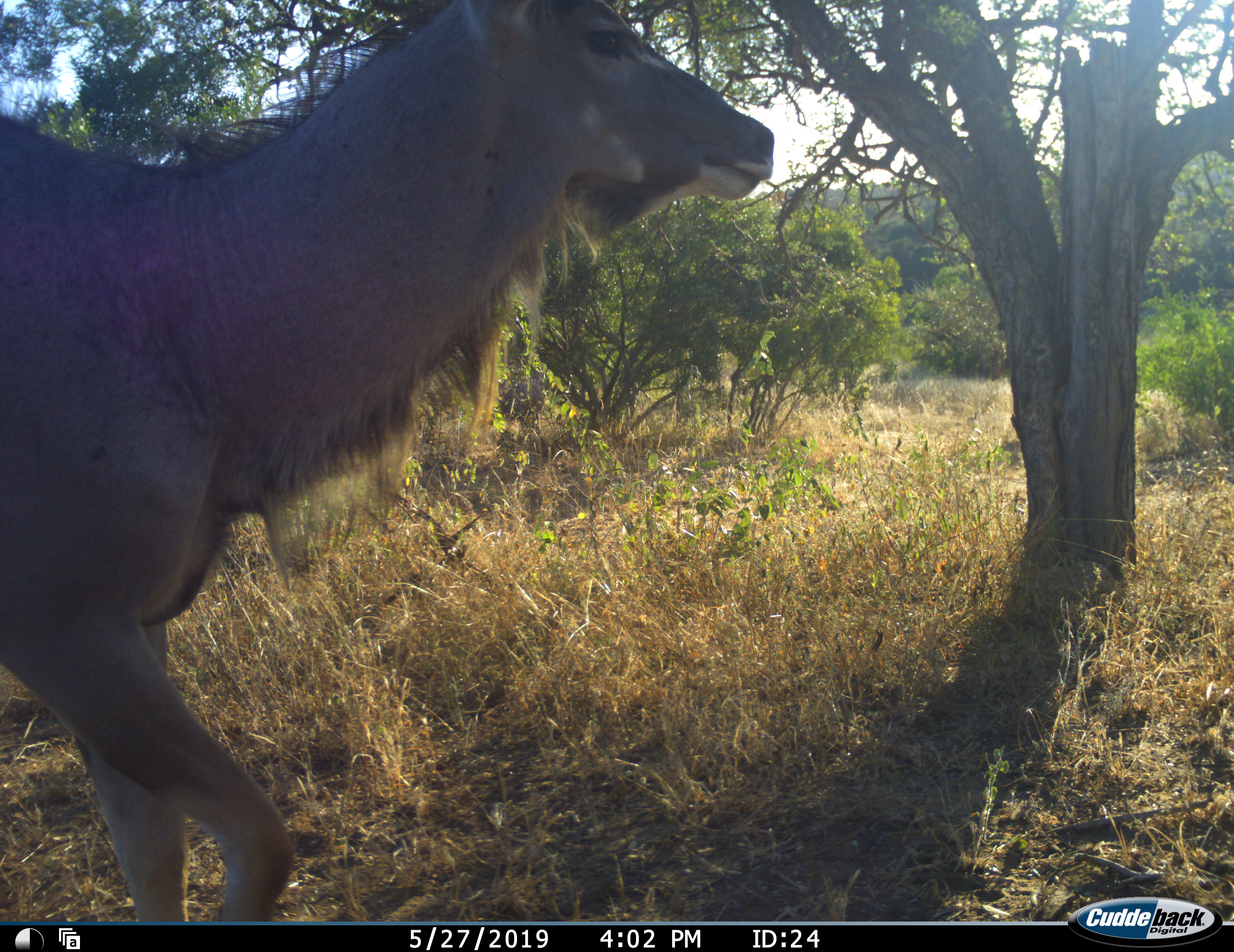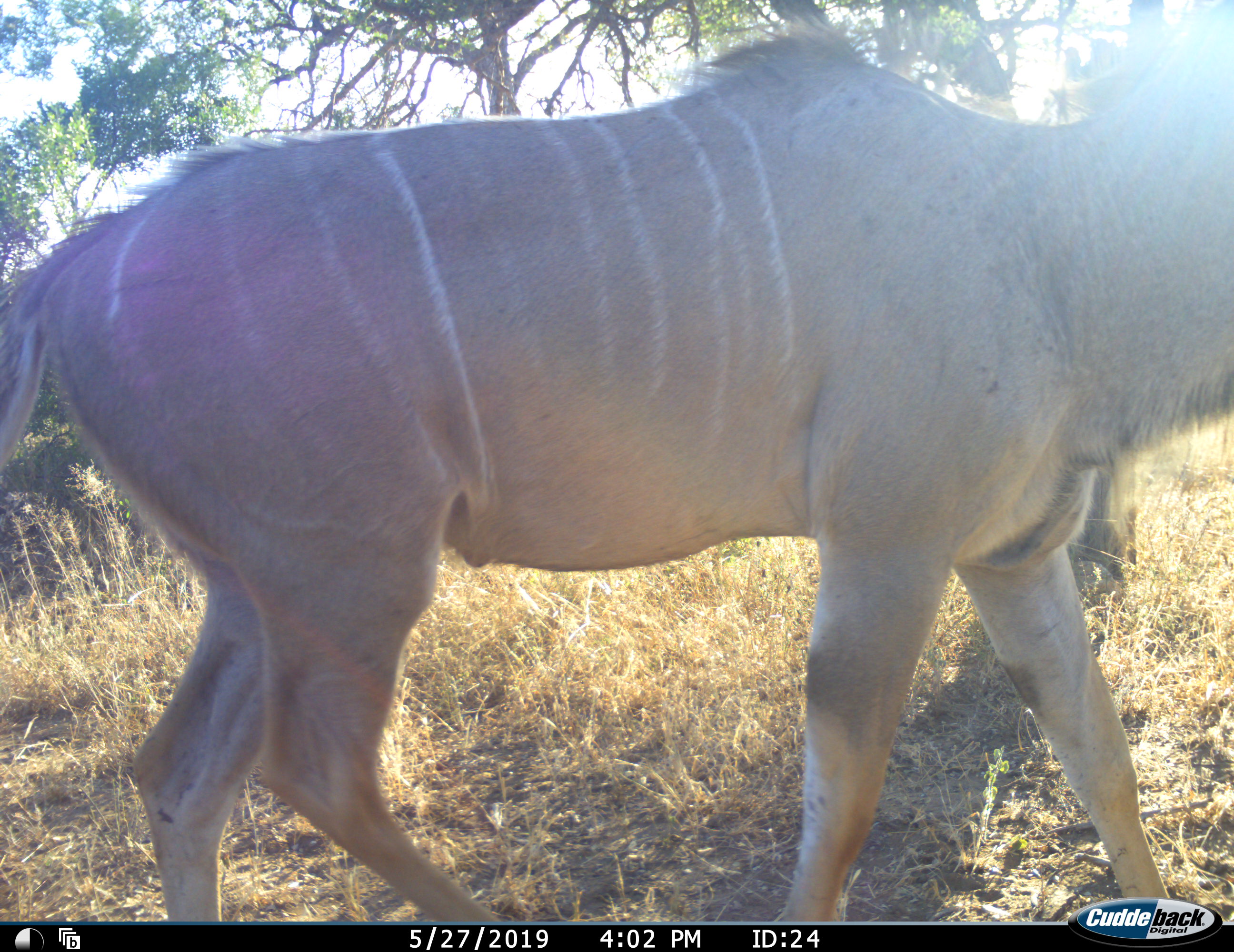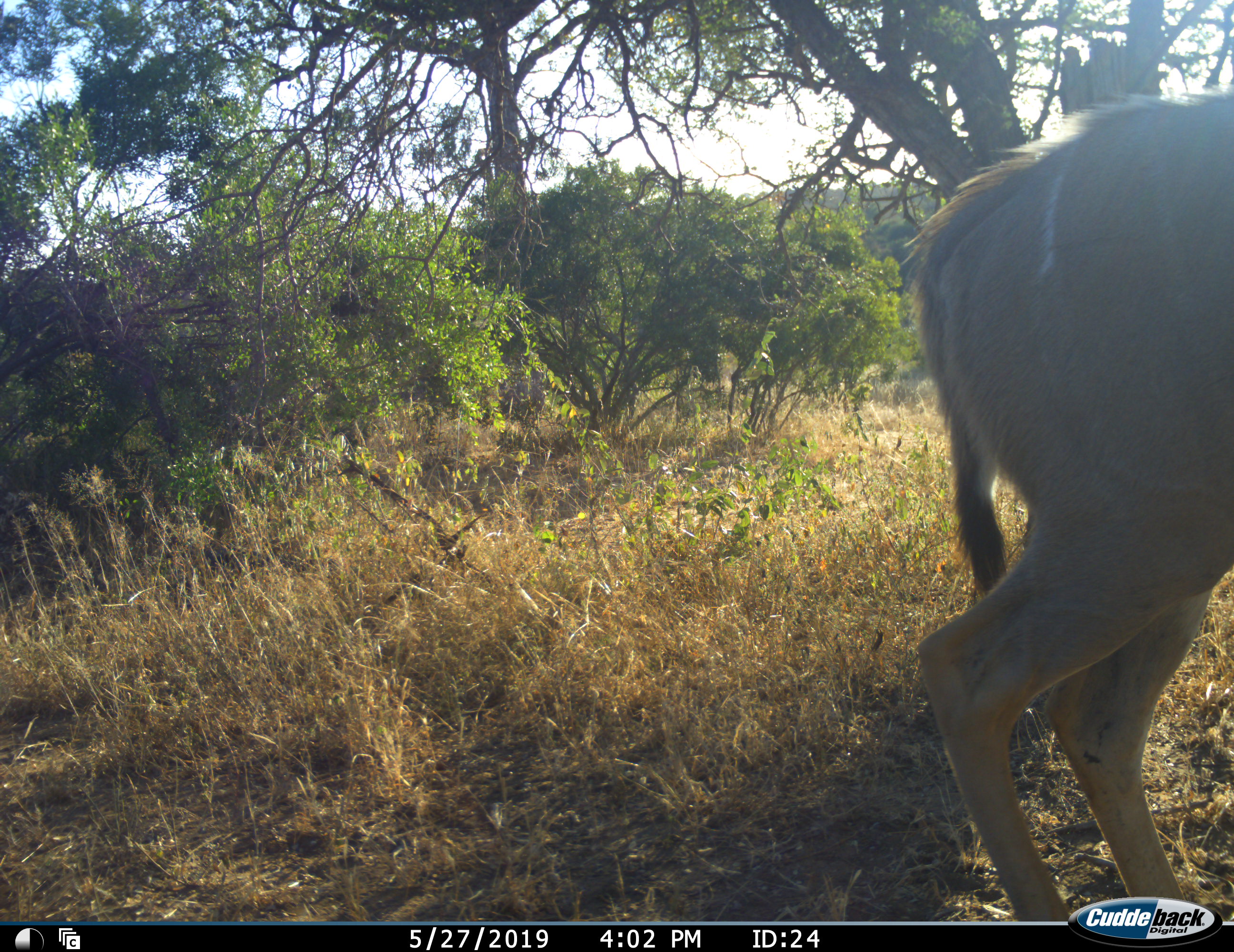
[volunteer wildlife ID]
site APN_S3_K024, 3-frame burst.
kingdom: Animalia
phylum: Chordata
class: Mammalia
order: Artiodactyla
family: Bovidae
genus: Tragelaphus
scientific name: Tragelaphus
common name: kudu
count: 1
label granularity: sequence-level